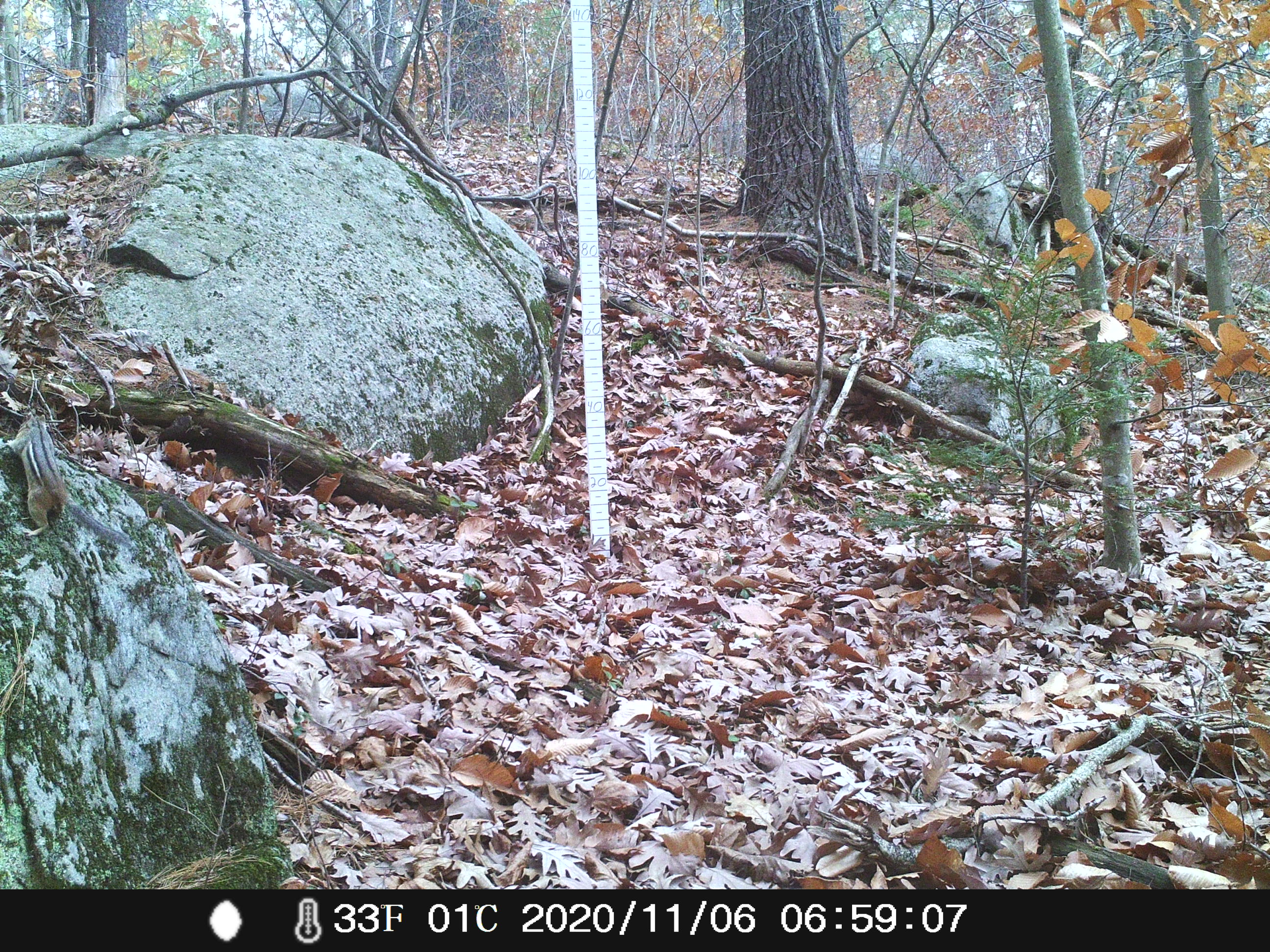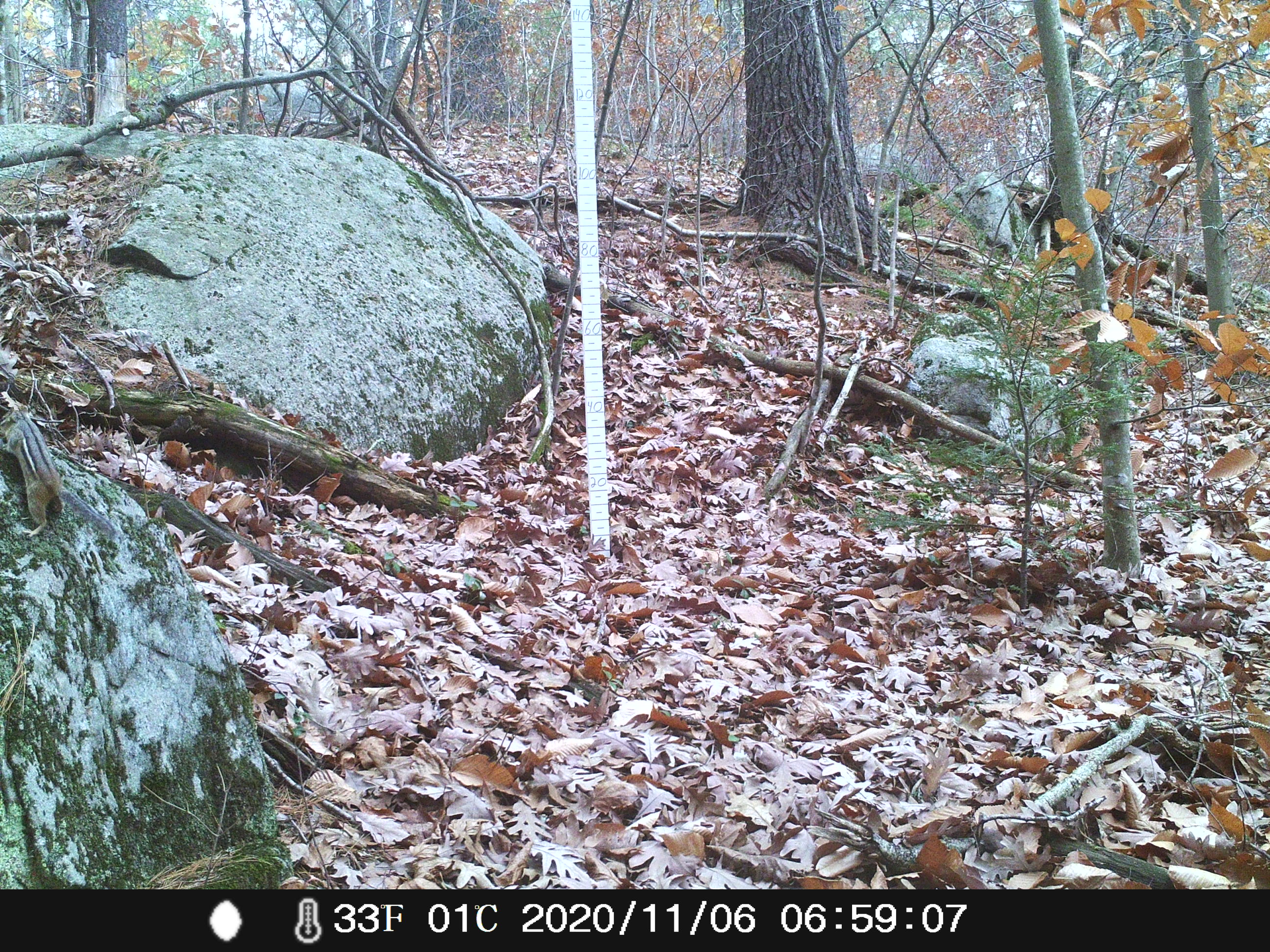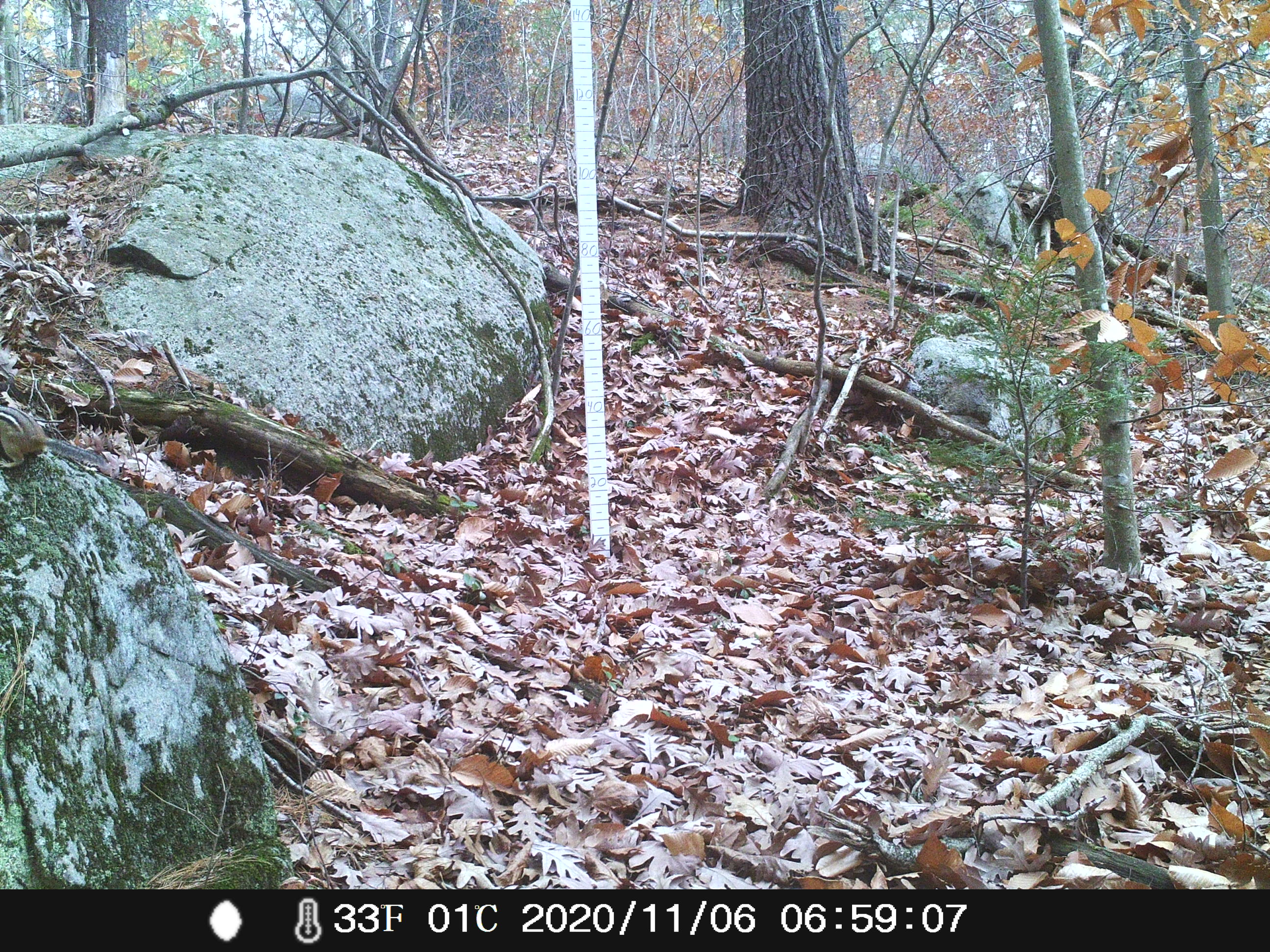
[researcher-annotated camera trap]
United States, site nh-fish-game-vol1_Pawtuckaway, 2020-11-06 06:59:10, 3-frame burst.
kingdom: Animalia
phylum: Chordata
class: Mammalia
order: Rodentia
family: Sciuridae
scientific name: Tamiini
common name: chipmunk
Chipmunk (Tamiini).